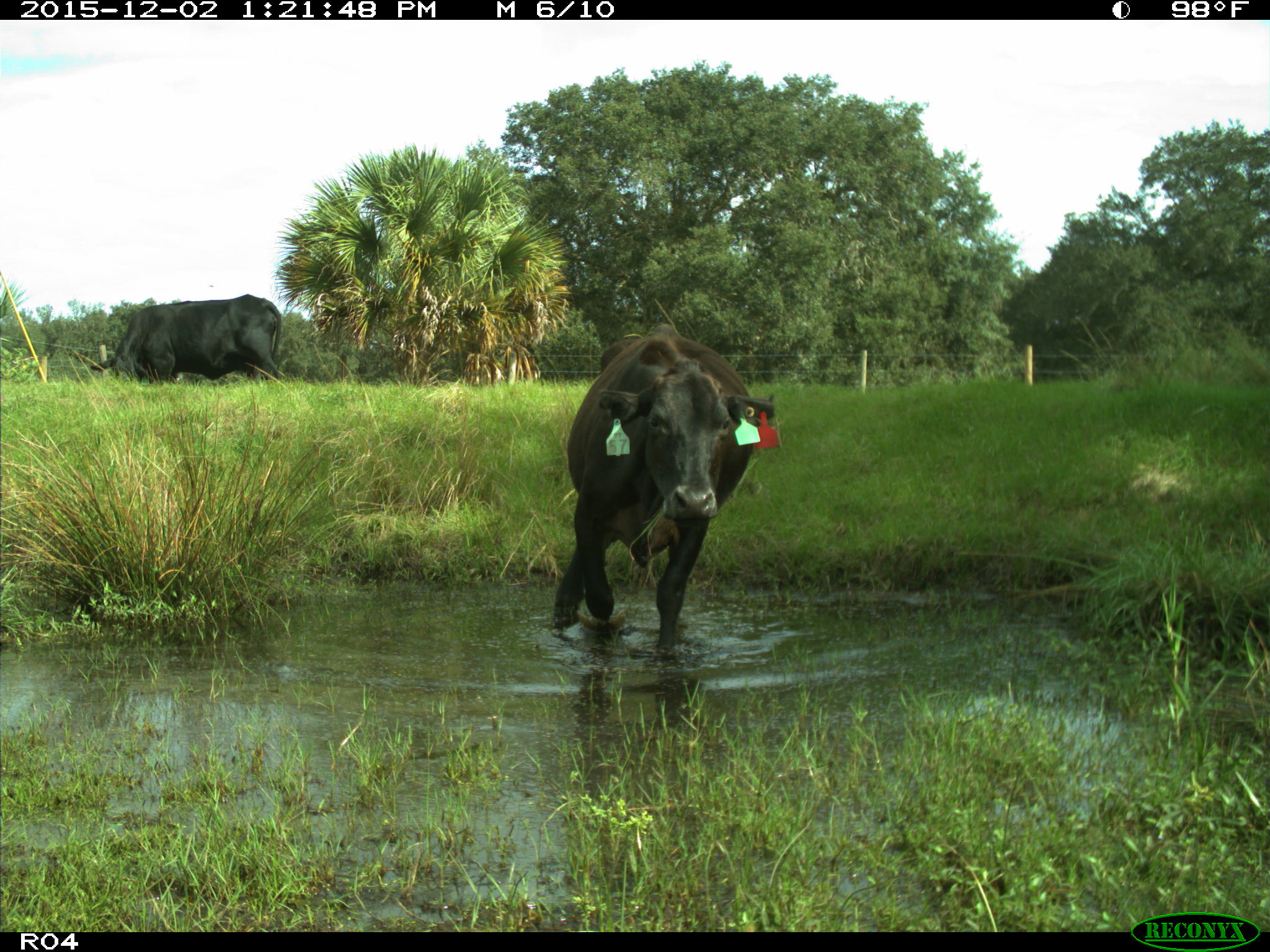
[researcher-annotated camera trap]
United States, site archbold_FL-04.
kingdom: Animalia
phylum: Chordata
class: Mammalia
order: Artiodactyla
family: Bovidae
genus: Bos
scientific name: Bos taurus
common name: domestic cow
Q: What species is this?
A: Bos taurus (domestic cow).